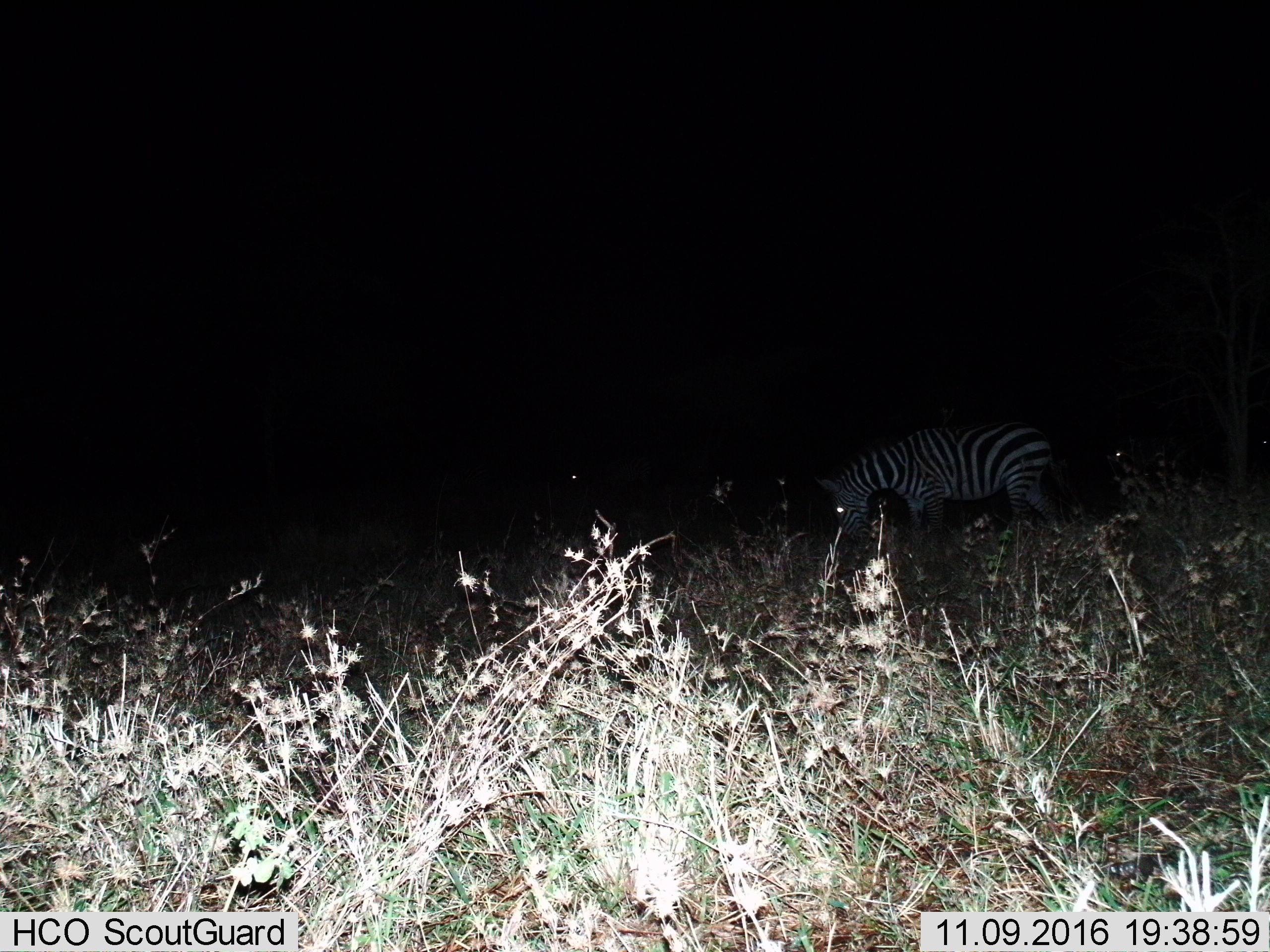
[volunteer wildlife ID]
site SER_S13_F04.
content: unidentified animal